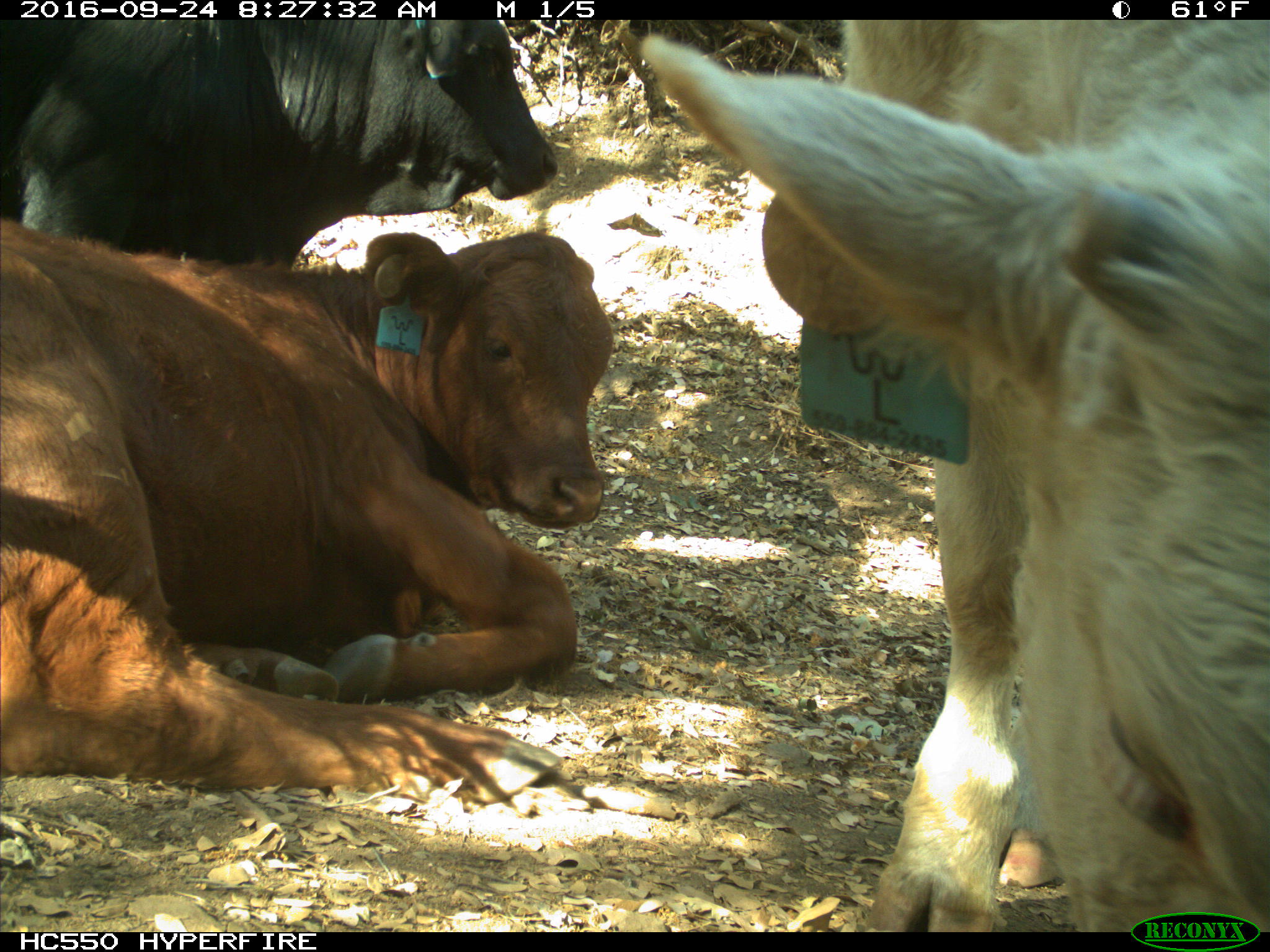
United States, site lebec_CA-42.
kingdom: Animalia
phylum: Chordata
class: Mammalia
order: Artiodactyla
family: Bovidae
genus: Bos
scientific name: Bos taurus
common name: domestic cow